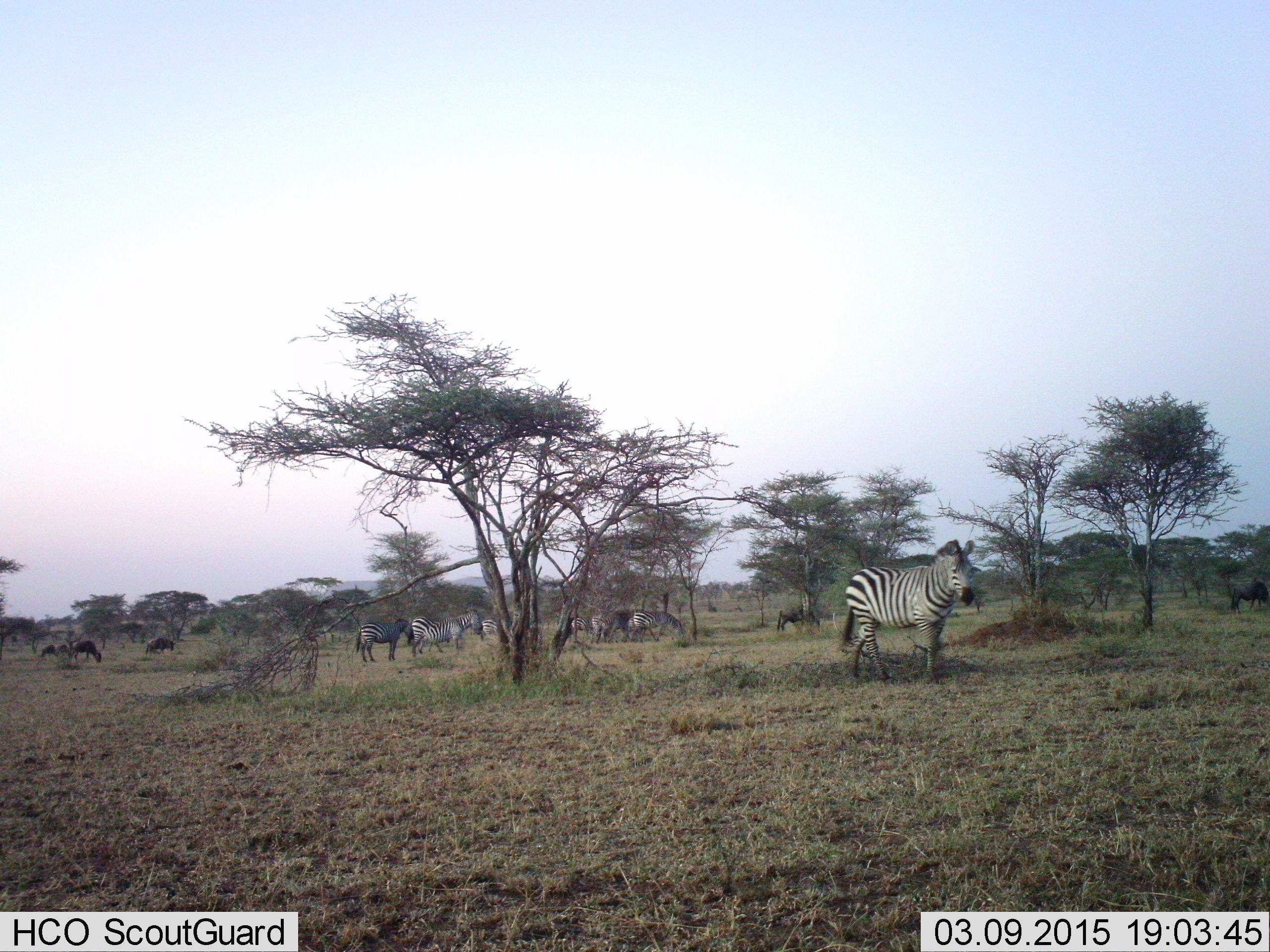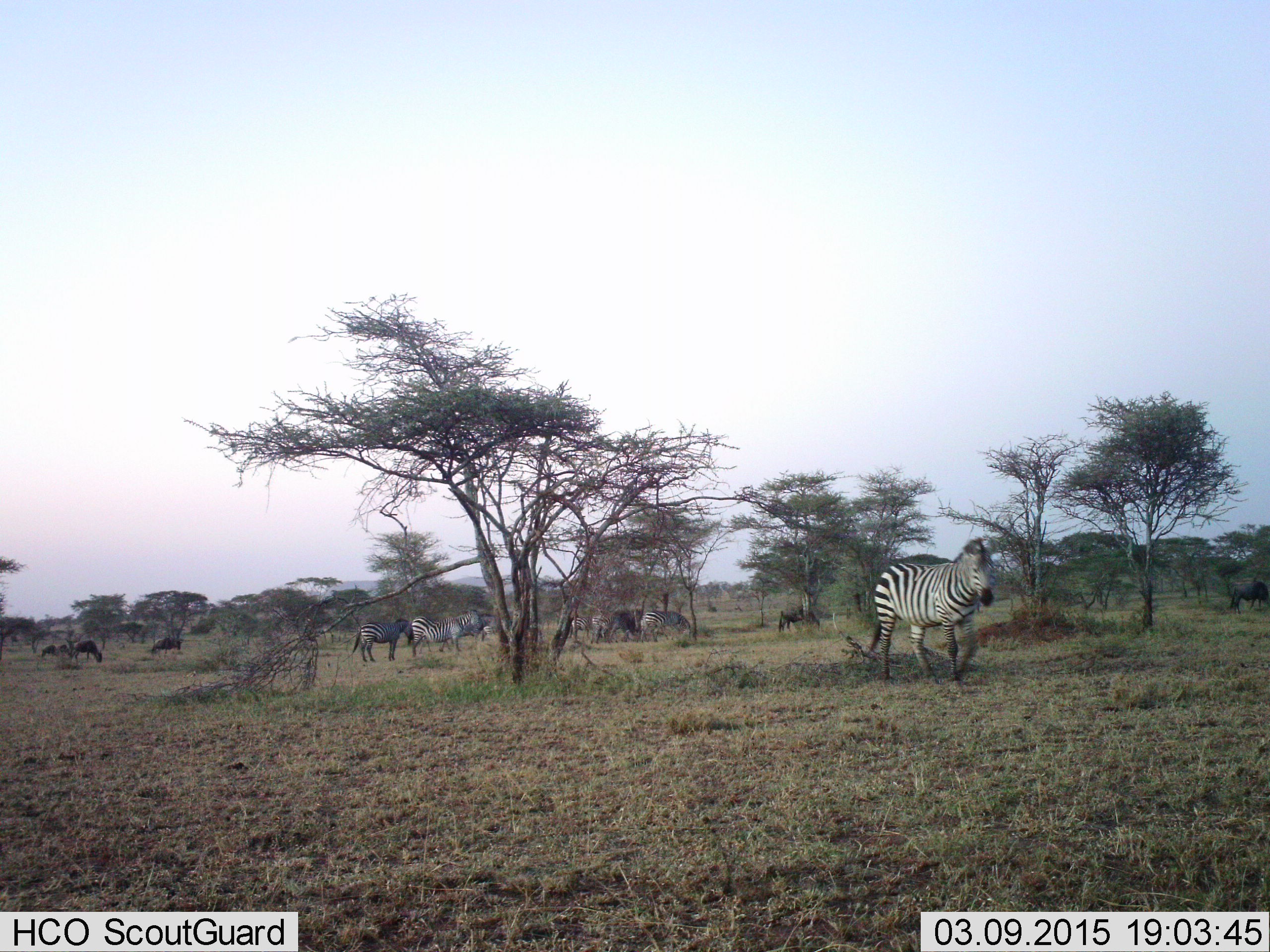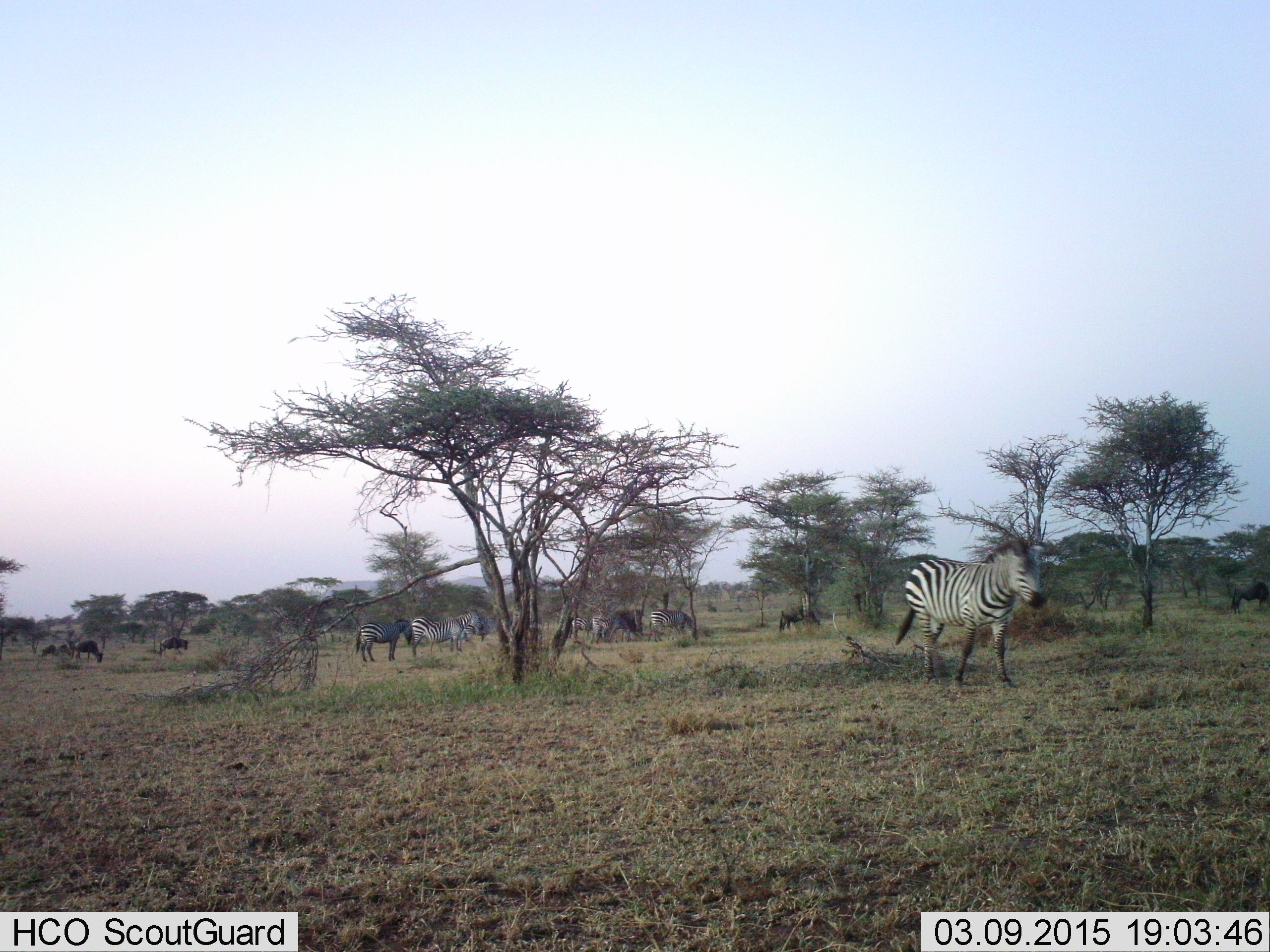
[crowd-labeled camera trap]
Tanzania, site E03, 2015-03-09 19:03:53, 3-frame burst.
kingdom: Animalia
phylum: Chordata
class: Mammalia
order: Artiodactyla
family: Bovidae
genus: Connochaetes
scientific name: Connochaetes taurinus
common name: blue wildebeest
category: wildebeest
Wildebeest (blue wildebeest) (Connochaetes taurinus), count 5. Behavior (volunteer vote fractions): standing 40%, resting 0%, moving 60%, interacting 0%. Young present (vote fraction): 0%. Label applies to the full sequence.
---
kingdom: Animalia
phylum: Chordata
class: Mammalia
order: Perissodactyla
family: Equidae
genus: Equus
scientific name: Equus quagga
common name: plains zebra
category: zebra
Zebra (plains zebra) (Equus quagga), count 7. Behavior (volunteer vote fractions): standing 58%, resting 0%, moving 100%, interacting 0%. Young present (vote fraction): 0%. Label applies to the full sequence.